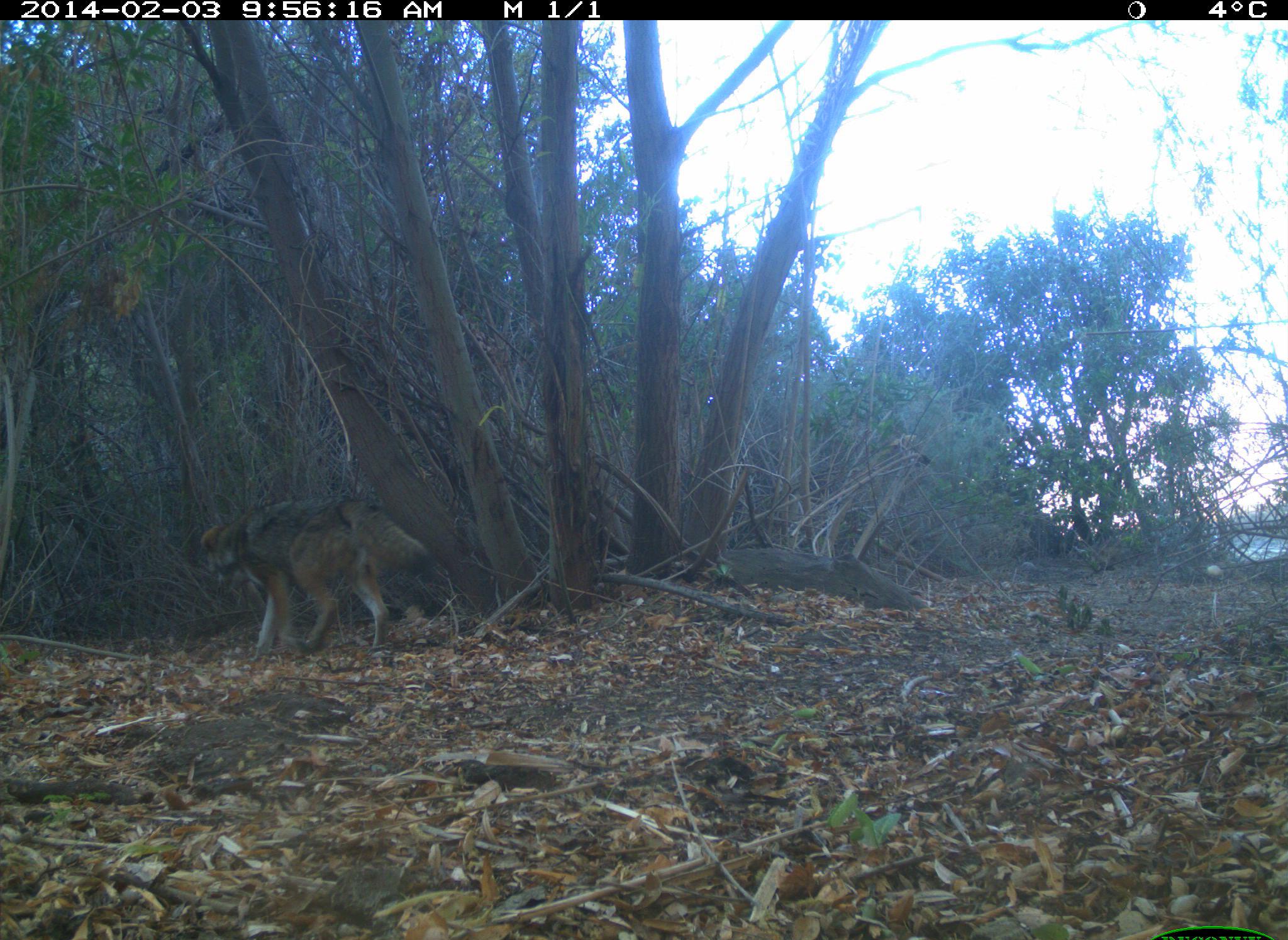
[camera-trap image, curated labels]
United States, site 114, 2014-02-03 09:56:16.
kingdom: Animalia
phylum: Chordata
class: Mammalia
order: Carnivora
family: Canidae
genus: Canis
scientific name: Canis latrans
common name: coyote